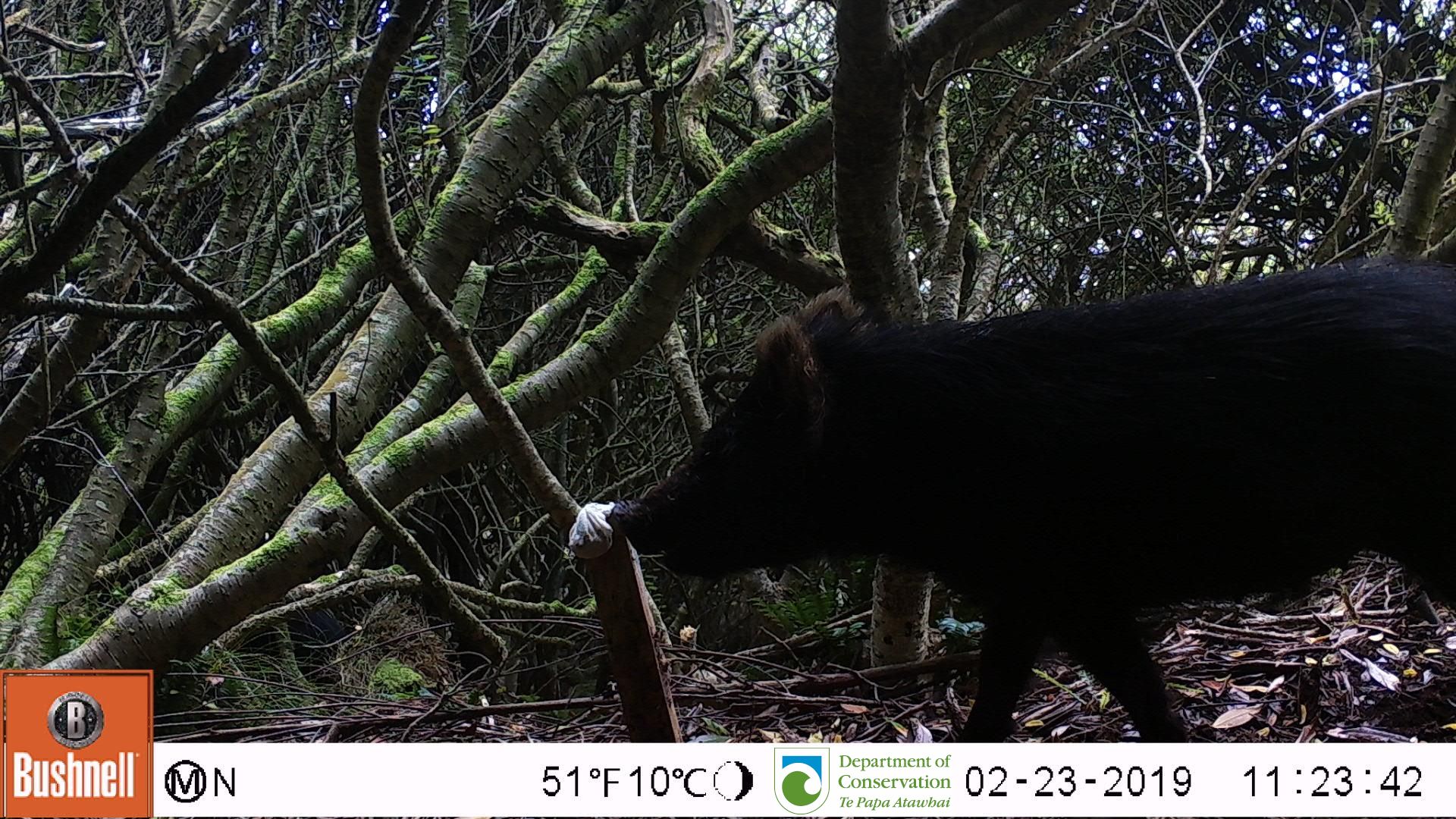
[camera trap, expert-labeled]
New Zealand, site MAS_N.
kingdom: Animalia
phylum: Chordata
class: Mammalia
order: Artiodactyla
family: Suidae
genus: Sus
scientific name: Sus scrofa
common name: pig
Pig (Sus scrofa).